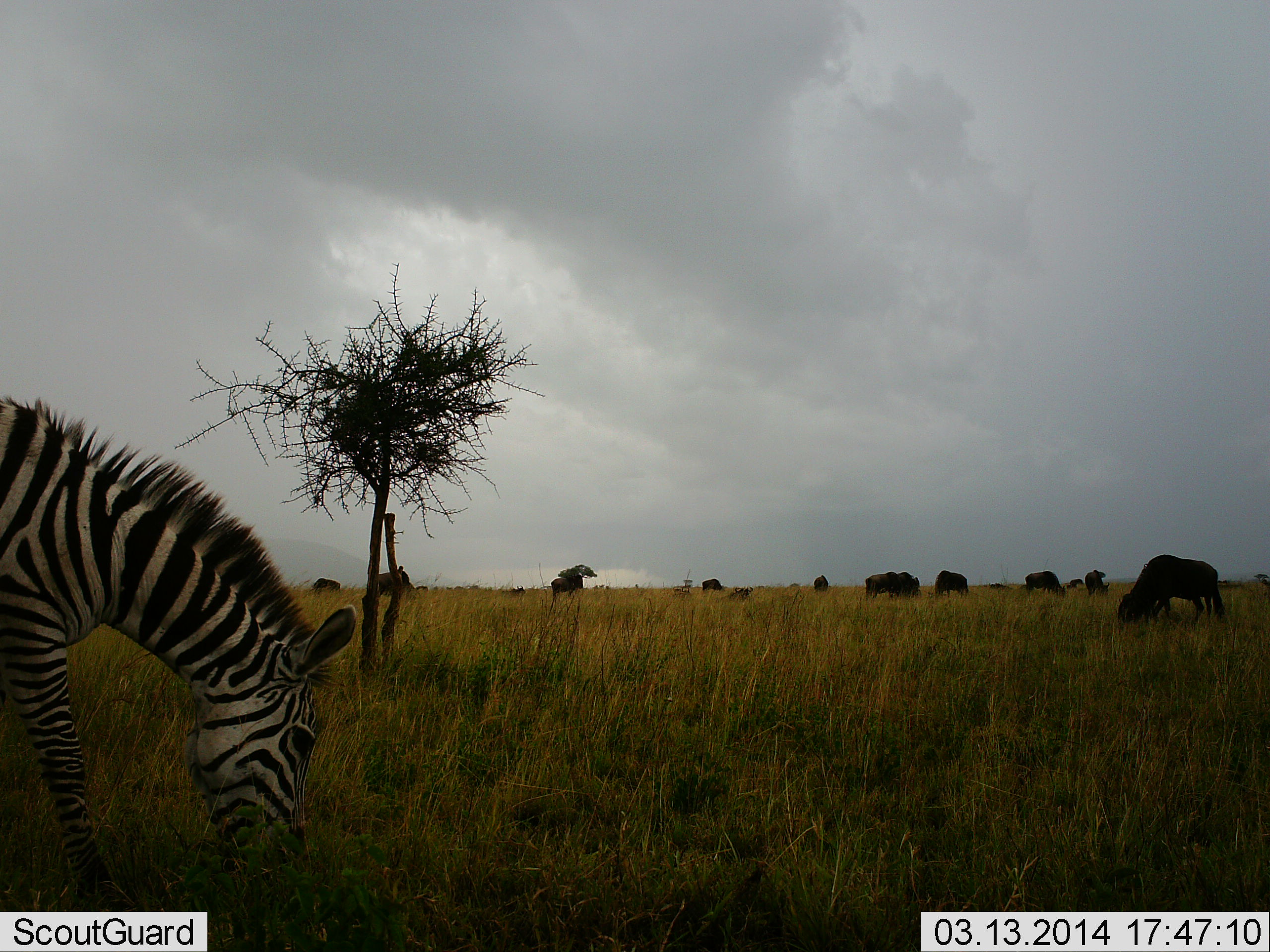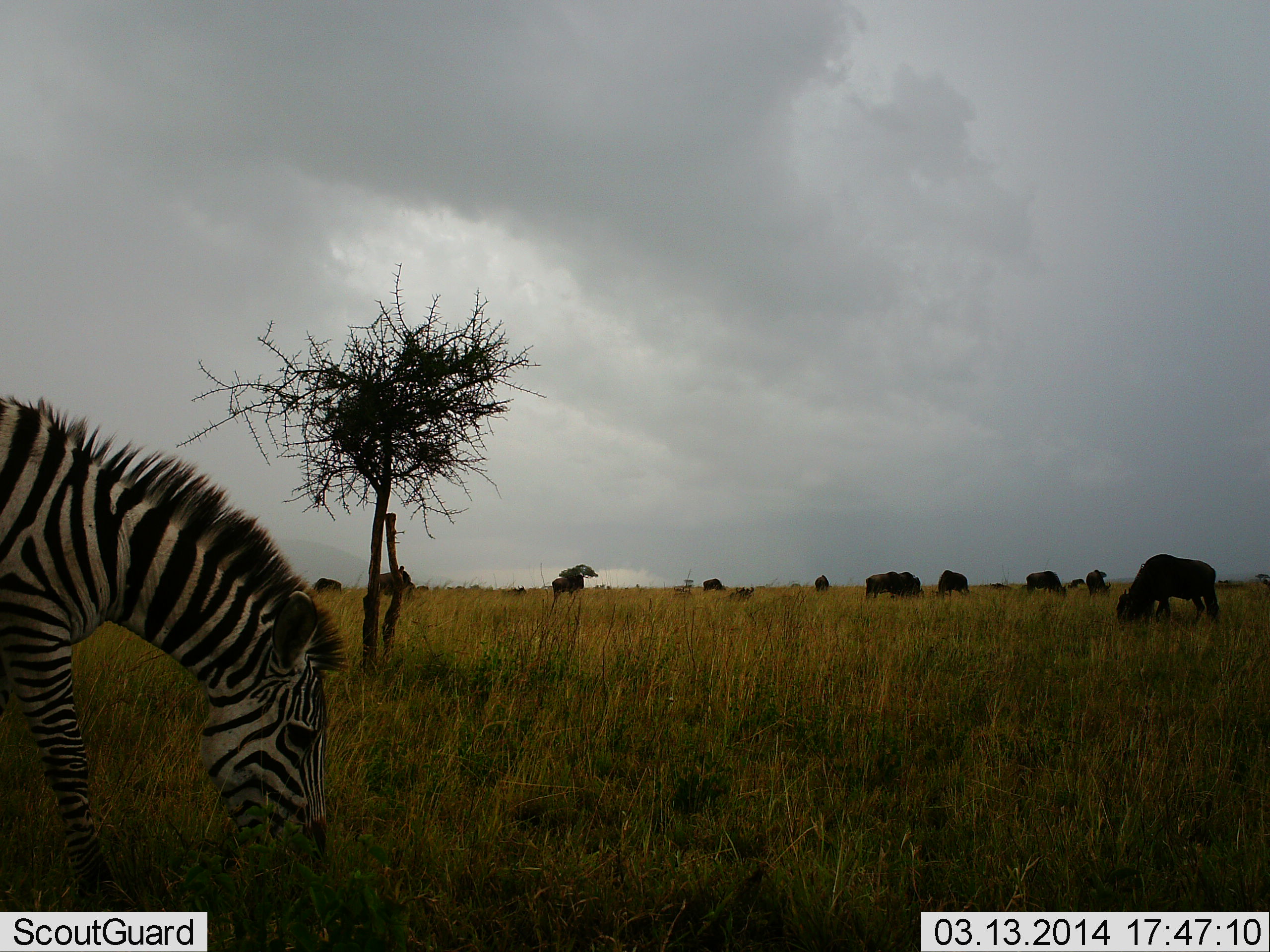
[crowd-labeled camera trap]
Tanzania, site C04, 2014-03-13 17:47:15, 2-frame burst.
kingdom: Animalia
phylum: Chordata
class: Mammalia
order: Artiodactyla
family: Bovidae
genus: Connochaetes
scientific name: Connochaetes taurinus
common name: blue wildebeest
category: wildebeest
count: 11-50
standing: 40%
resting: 20%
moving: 0%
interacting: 0%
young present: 0%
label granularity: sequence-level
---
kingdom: Animalia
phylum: Chordata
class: Mammalia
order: Perissodactyla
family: Equidae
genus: Equus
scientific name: Equus quagga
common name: plains zebra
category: zebra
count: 1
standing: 12%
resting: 6%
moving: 0%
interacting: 0%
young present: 0%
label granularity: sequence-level